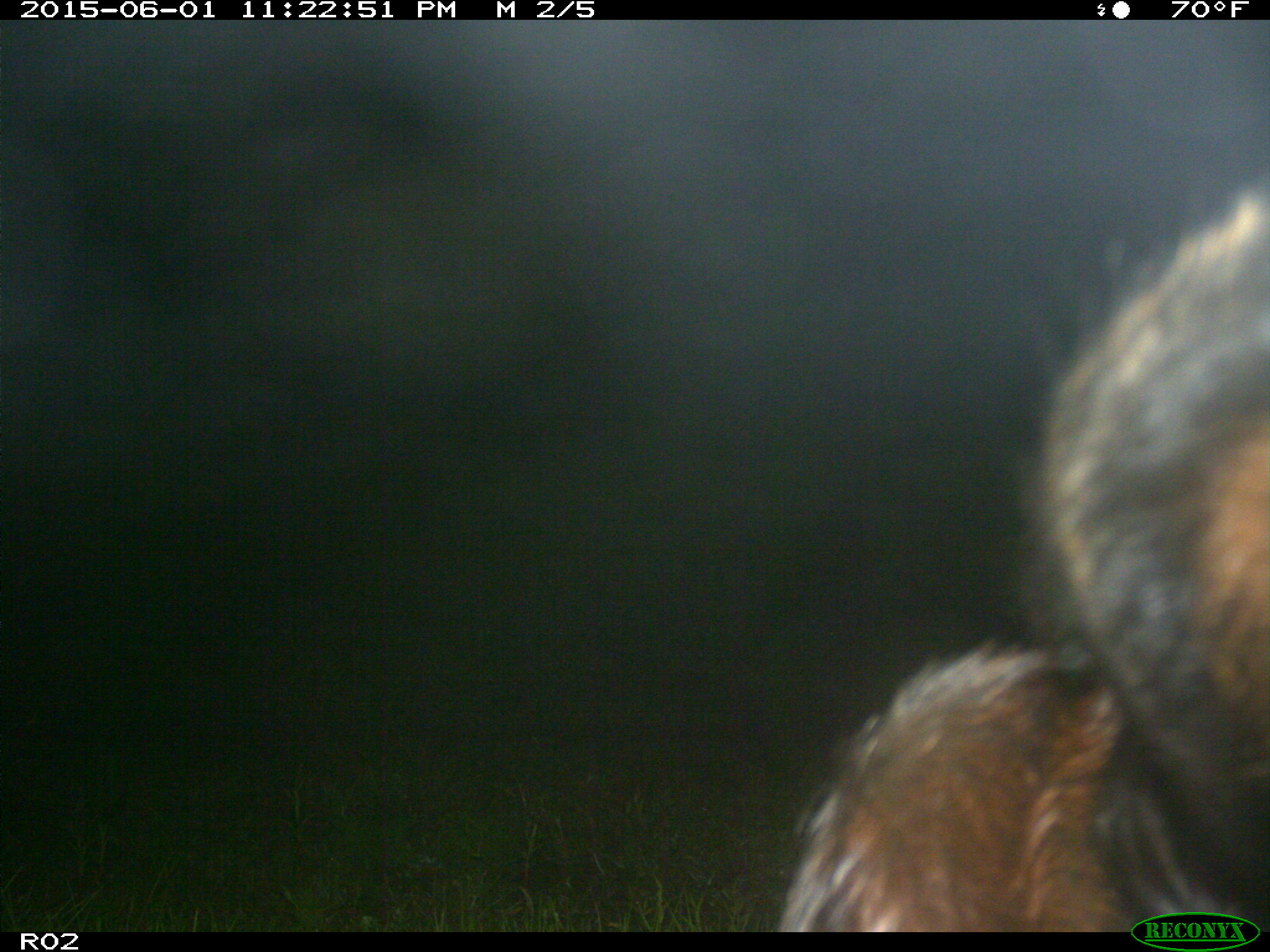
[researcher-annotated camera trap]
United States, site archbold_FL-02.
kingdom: Animalia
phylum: Chordata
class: Mammalia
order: Artiodactyla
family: Bovidae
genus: Bos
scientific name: Bos taurus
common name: domestic cow